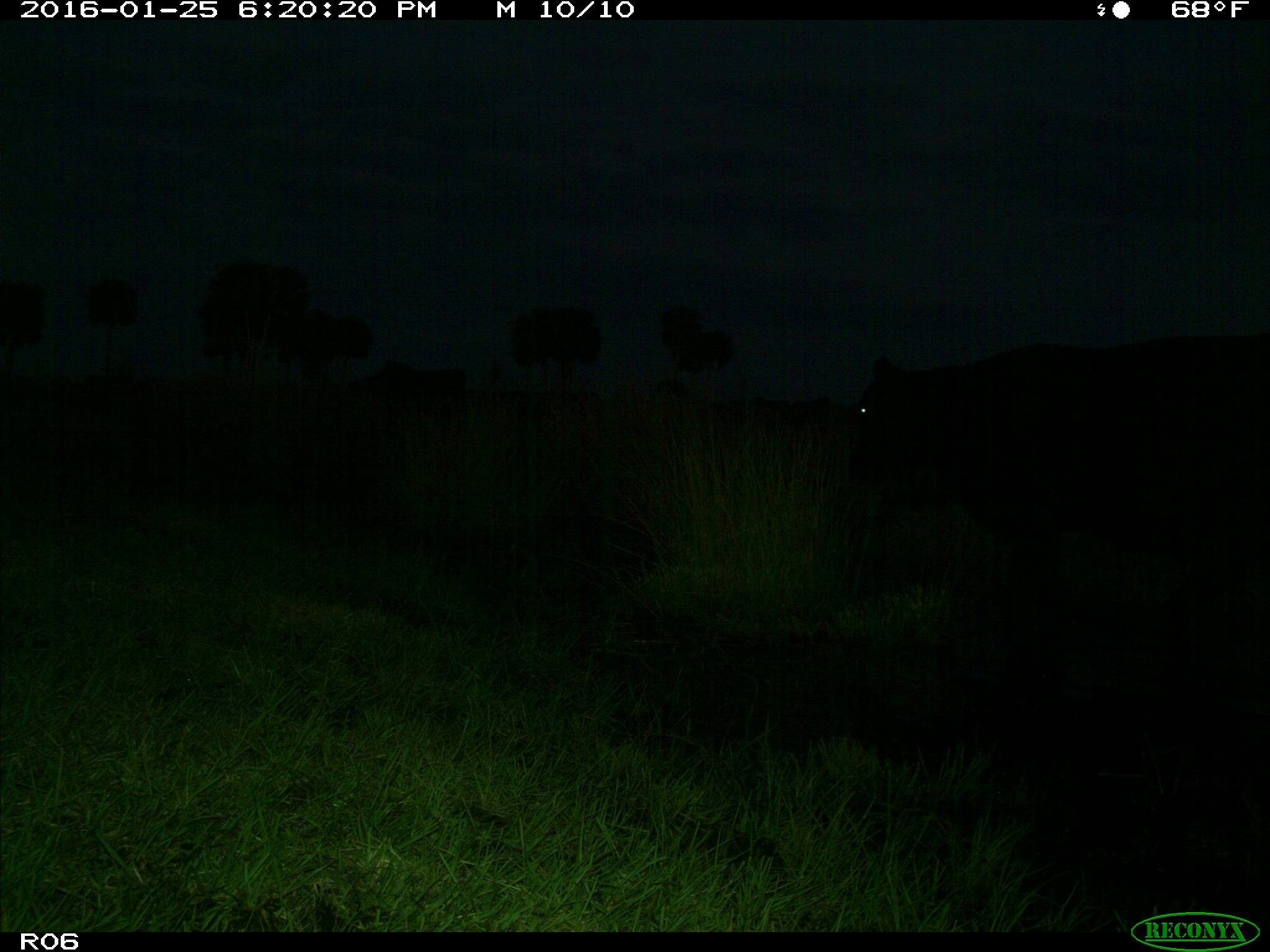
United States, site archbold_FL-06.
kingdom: Animalia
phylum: Chordata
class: Mammalia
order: Artiodactyla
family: Bovidae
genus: Bos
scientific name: Bos taurus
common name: domestic cow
Bos taurus (domestic cow).